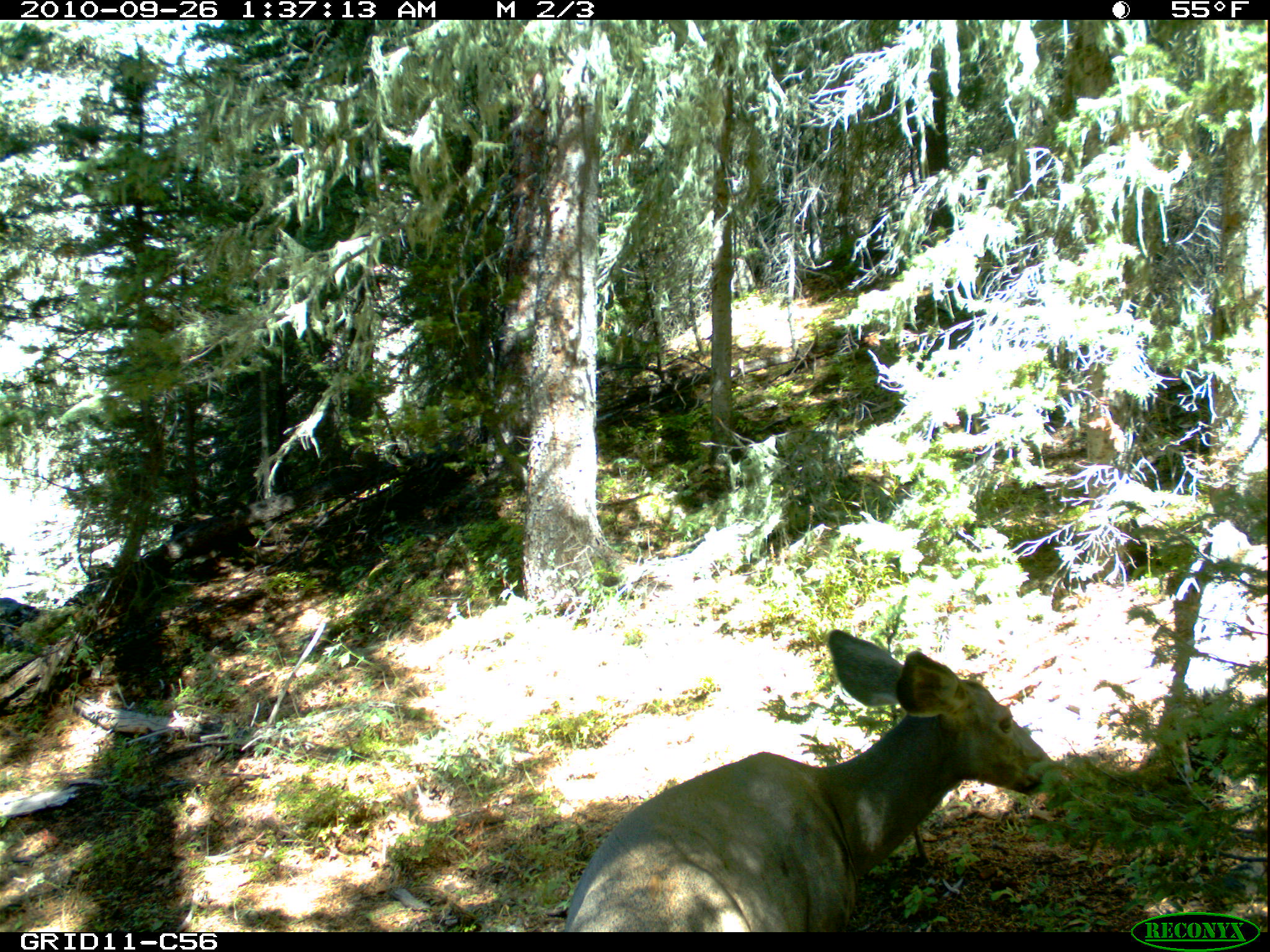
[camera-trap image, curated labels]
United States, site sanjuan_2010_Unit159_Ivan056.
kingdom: Animalia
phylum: Chordata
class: Mammalia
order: Artiodactyla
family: Cervidae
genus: Odocoileus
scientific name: Odocoileus hemionus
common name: mule deer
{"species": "Odocoileus hemionus (mule deer)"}